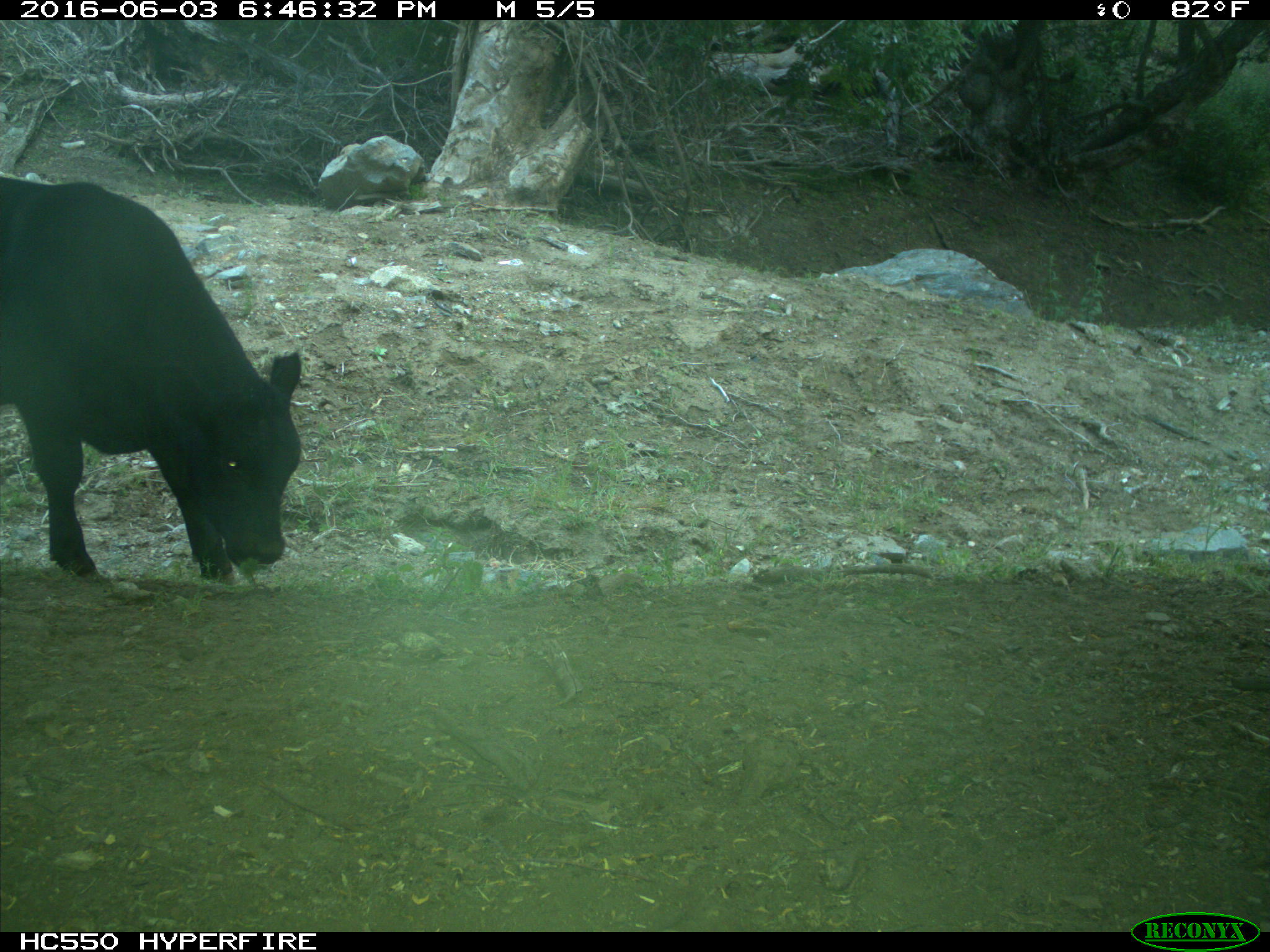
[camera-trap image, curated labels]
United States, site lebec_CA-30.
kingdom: Animalia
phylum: Chordata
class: Mammalia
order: Artiodactyla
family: Bovidae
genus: Bos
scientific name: Bos taurus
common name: domestic cow